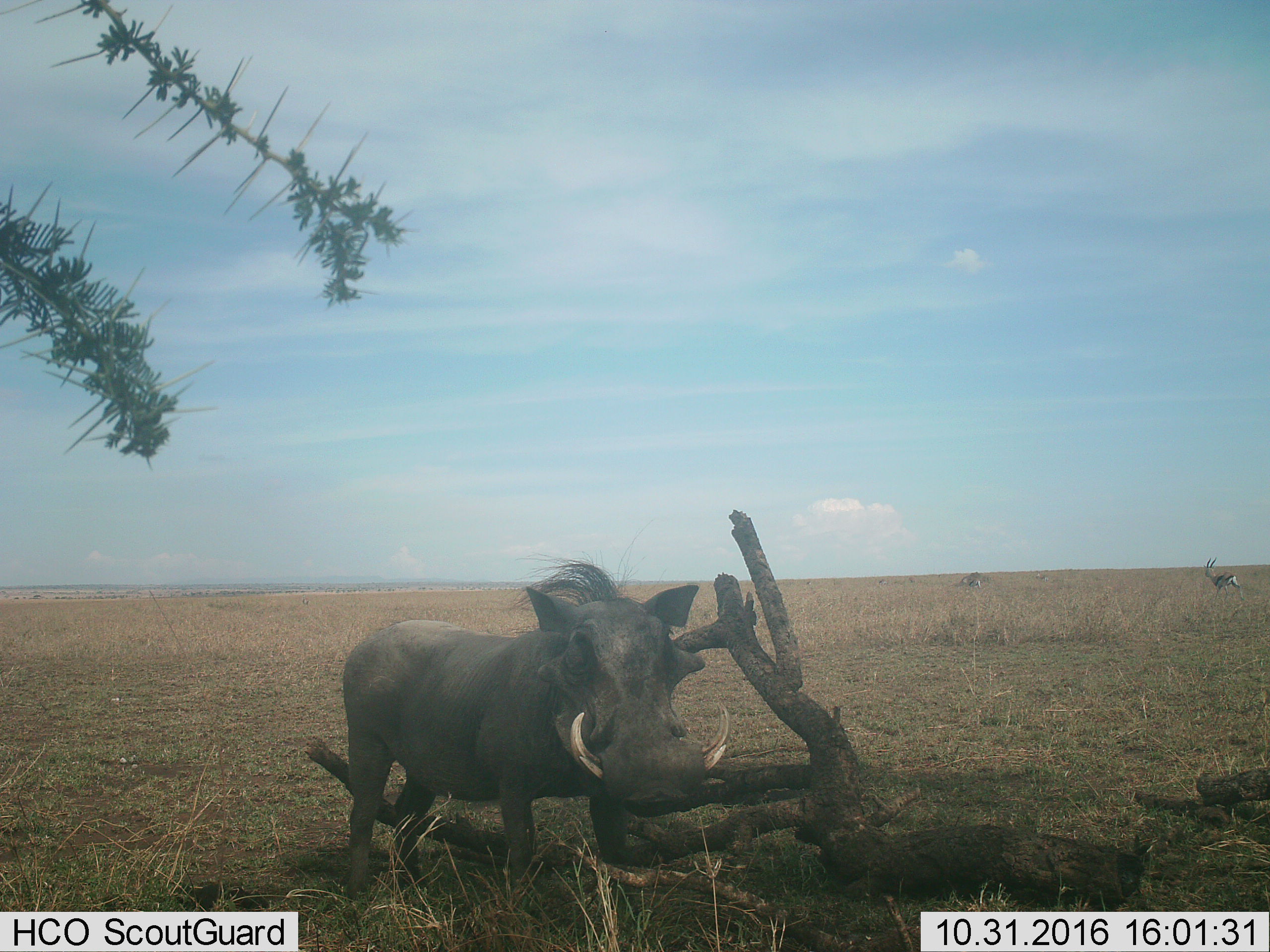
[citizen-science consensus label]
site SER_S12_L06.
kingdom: Animalia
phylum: Chordata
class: Mammalia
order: Artiodactyla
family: Suidae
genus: Phacochoerus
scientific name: Phacochoerus africanus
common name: warthog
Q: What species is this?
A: Warthog (Phacochoerus africanus).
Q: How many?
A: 1.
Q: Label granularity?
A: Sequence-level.